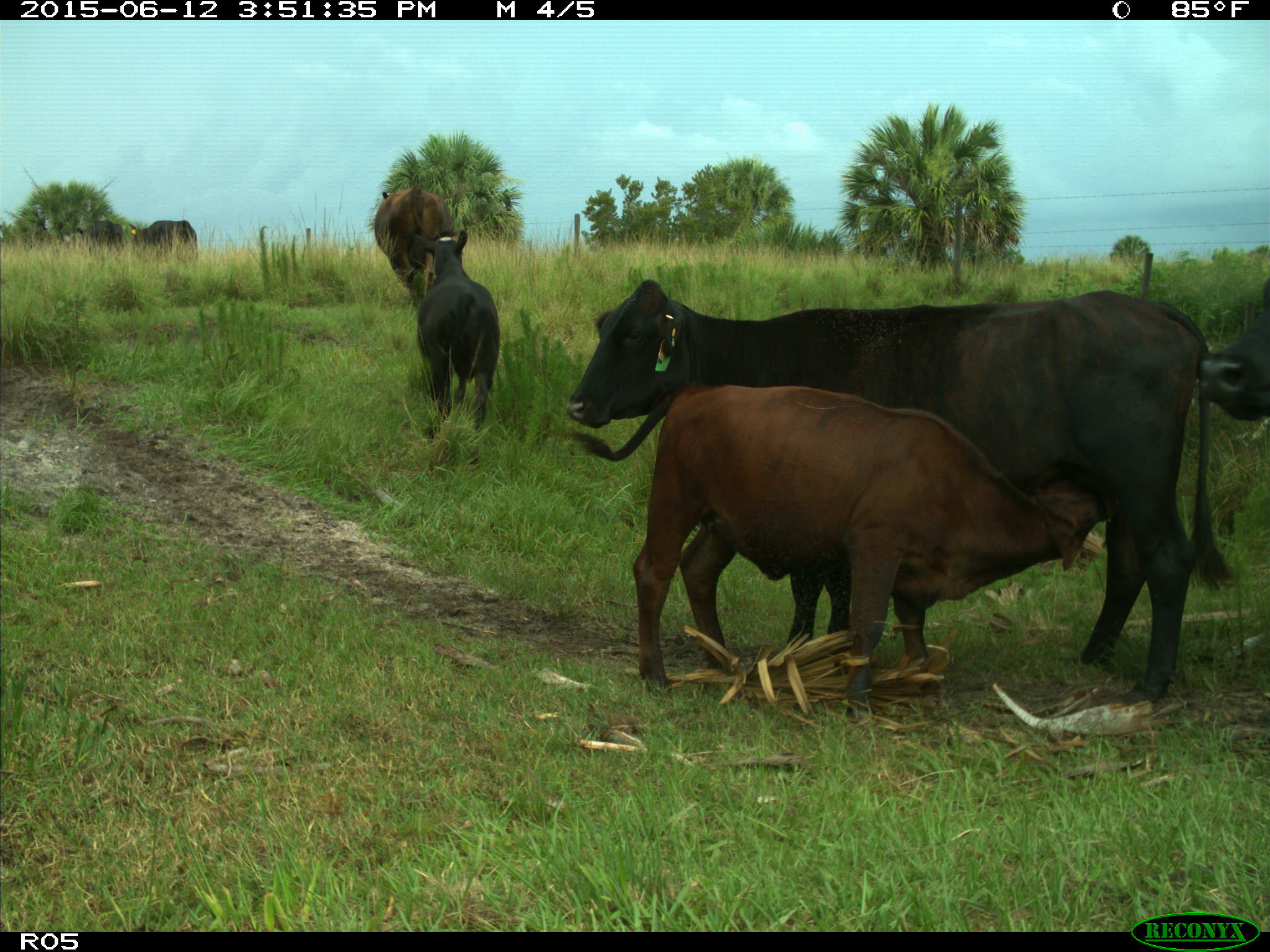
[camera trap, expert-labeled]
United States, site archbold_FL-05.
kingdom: Animalia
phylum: Chordata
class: Mammalia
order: Artiodactyla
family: Bovidae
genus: Bos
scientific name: Bos taurus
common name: domestic cow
Bos taurus (domestic cow).